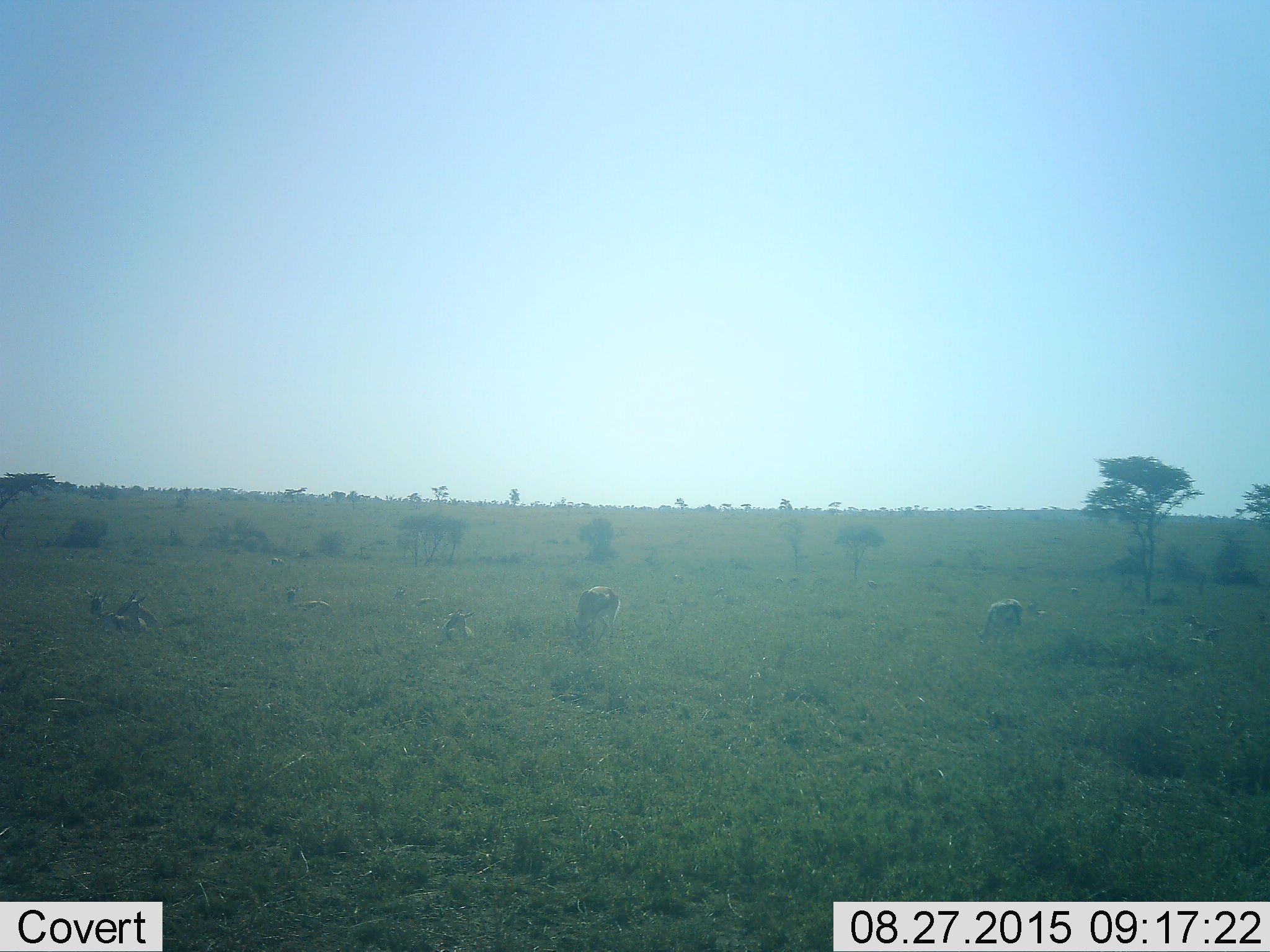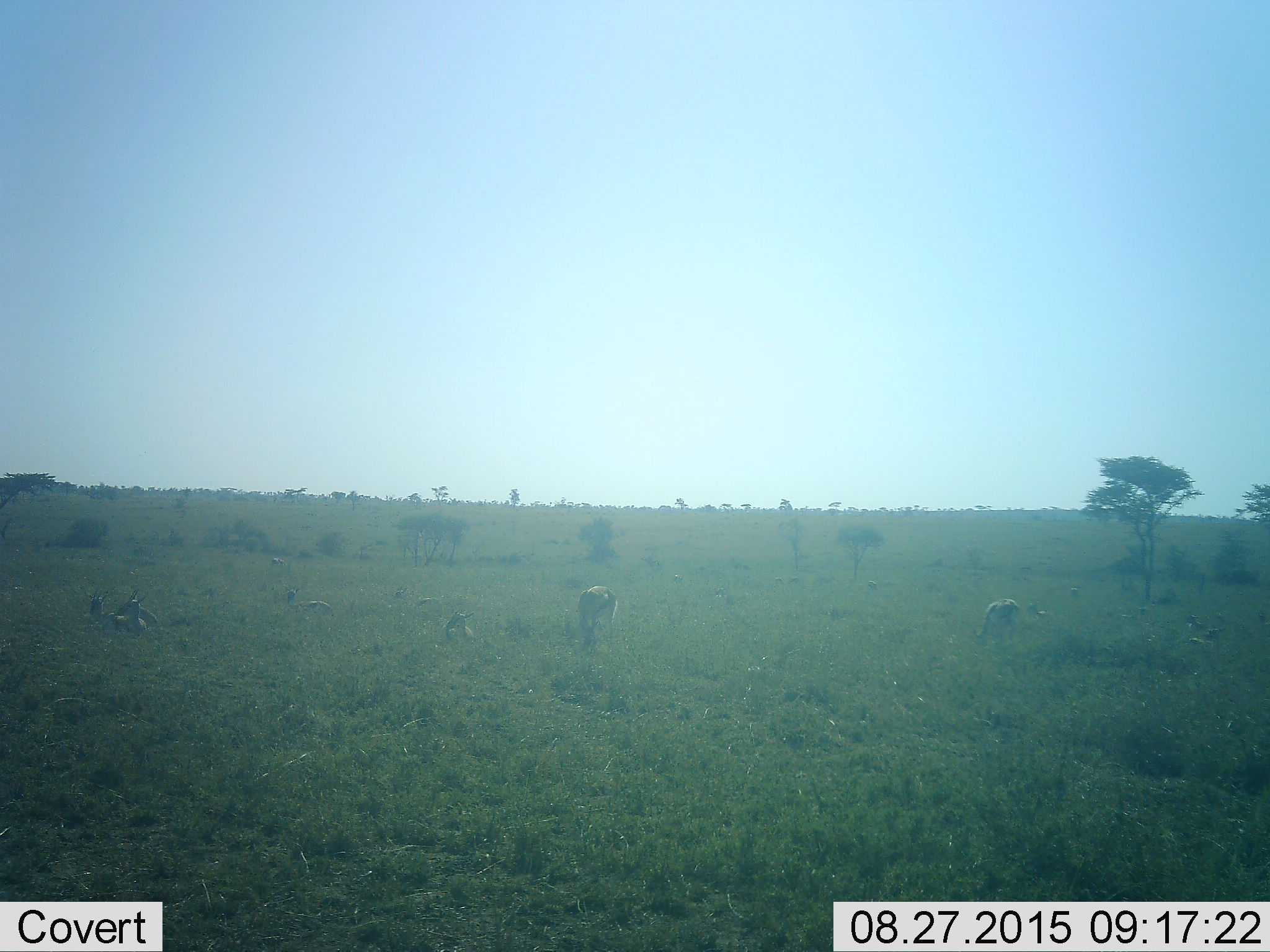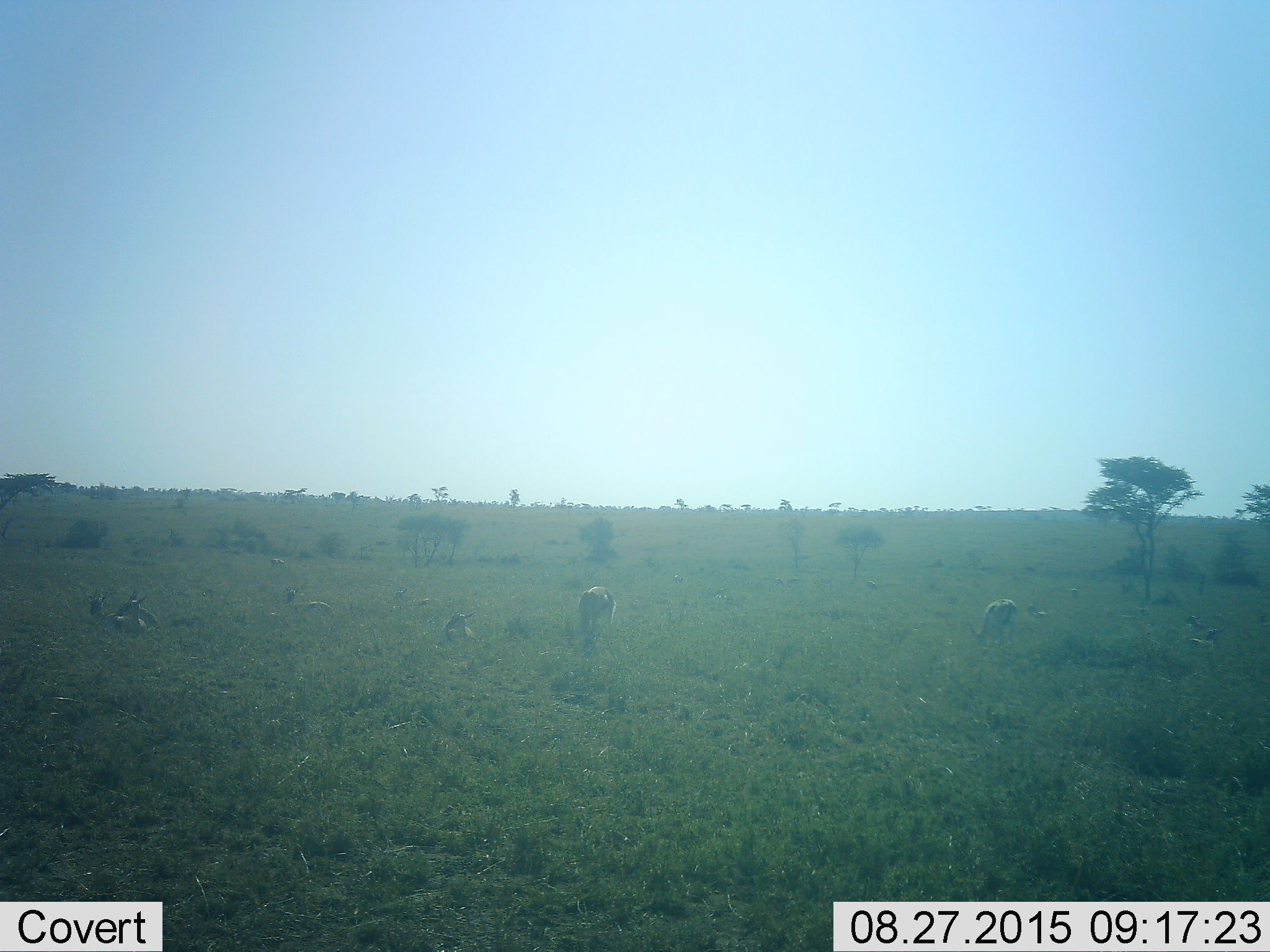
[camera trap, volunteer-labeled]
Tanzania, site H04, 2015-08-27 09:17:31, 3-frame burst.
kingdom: Animalia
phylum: Chordata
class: Mammalia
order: Artiodactyla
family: Bovidae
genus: Eudorcas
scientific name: Eudorcas thomsonii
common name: thomson's gazelle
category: gazellethomsons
Gazellethomsons (thomson's gazelle) (Eudorcas thomsonii), count 11-50. Behavior (volunteer vote fractions): standing 75%, resting 88%, moving 25%, interacting 0%. Young present (vote fraction): 12%. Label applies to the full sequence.